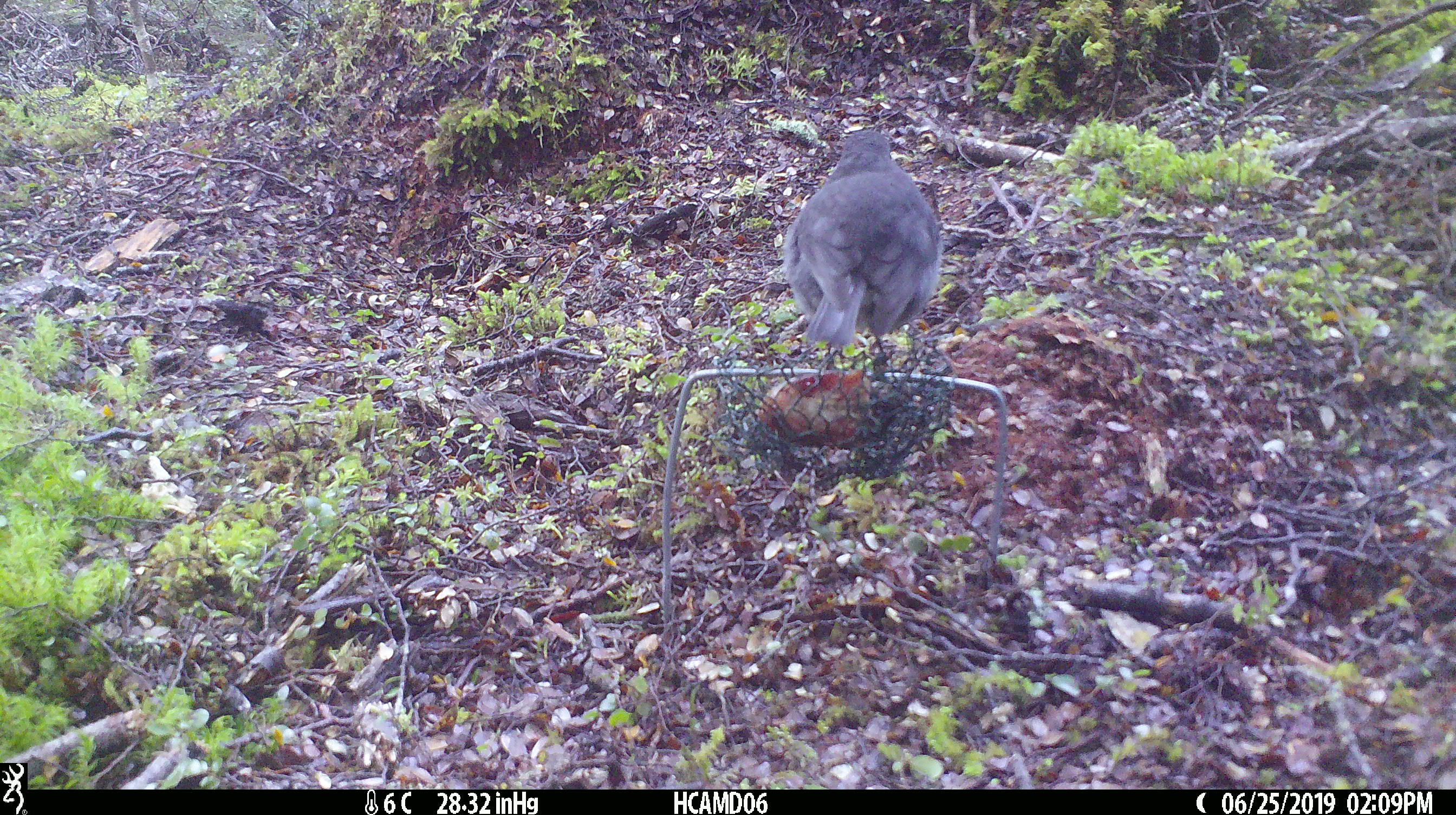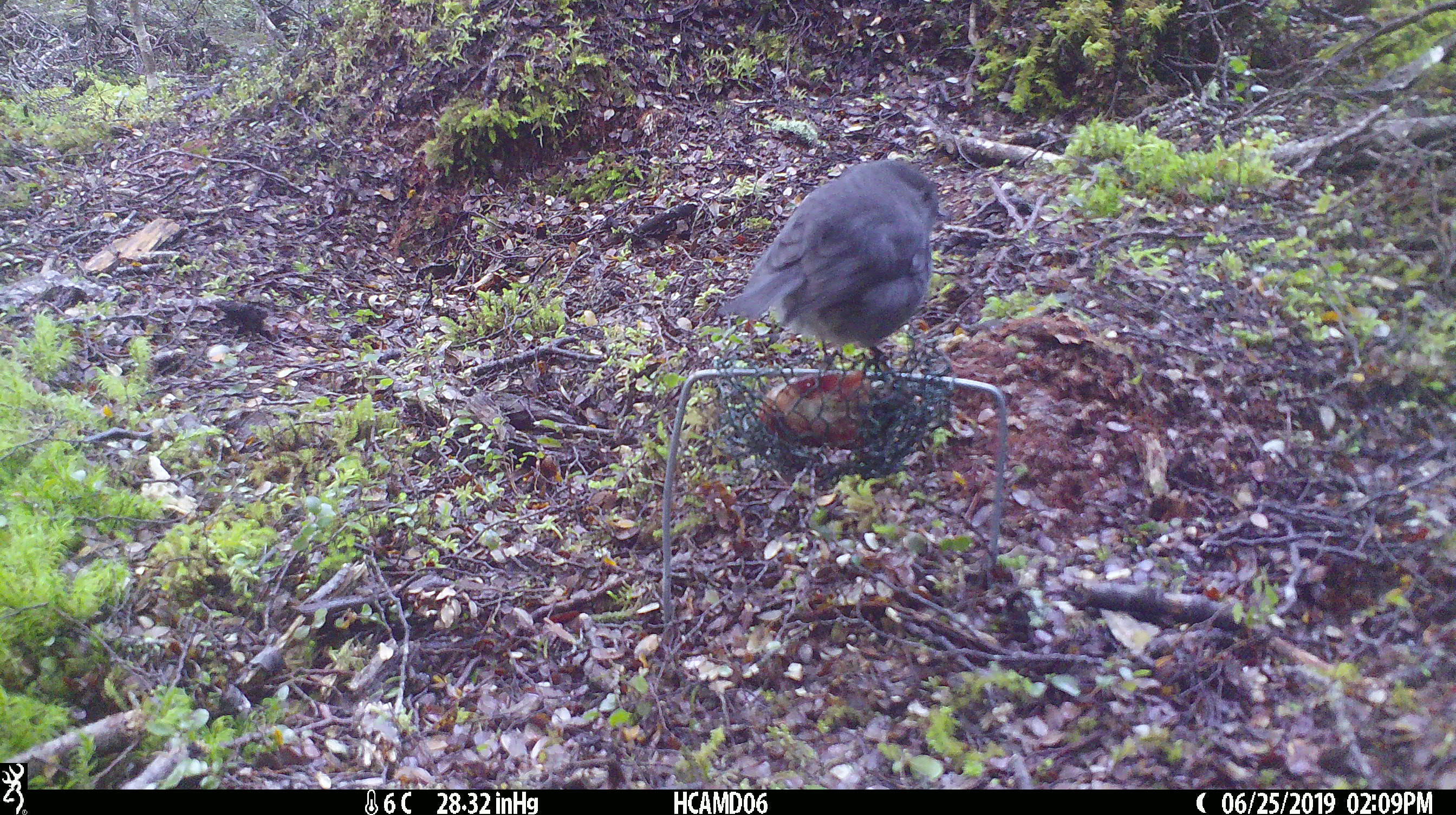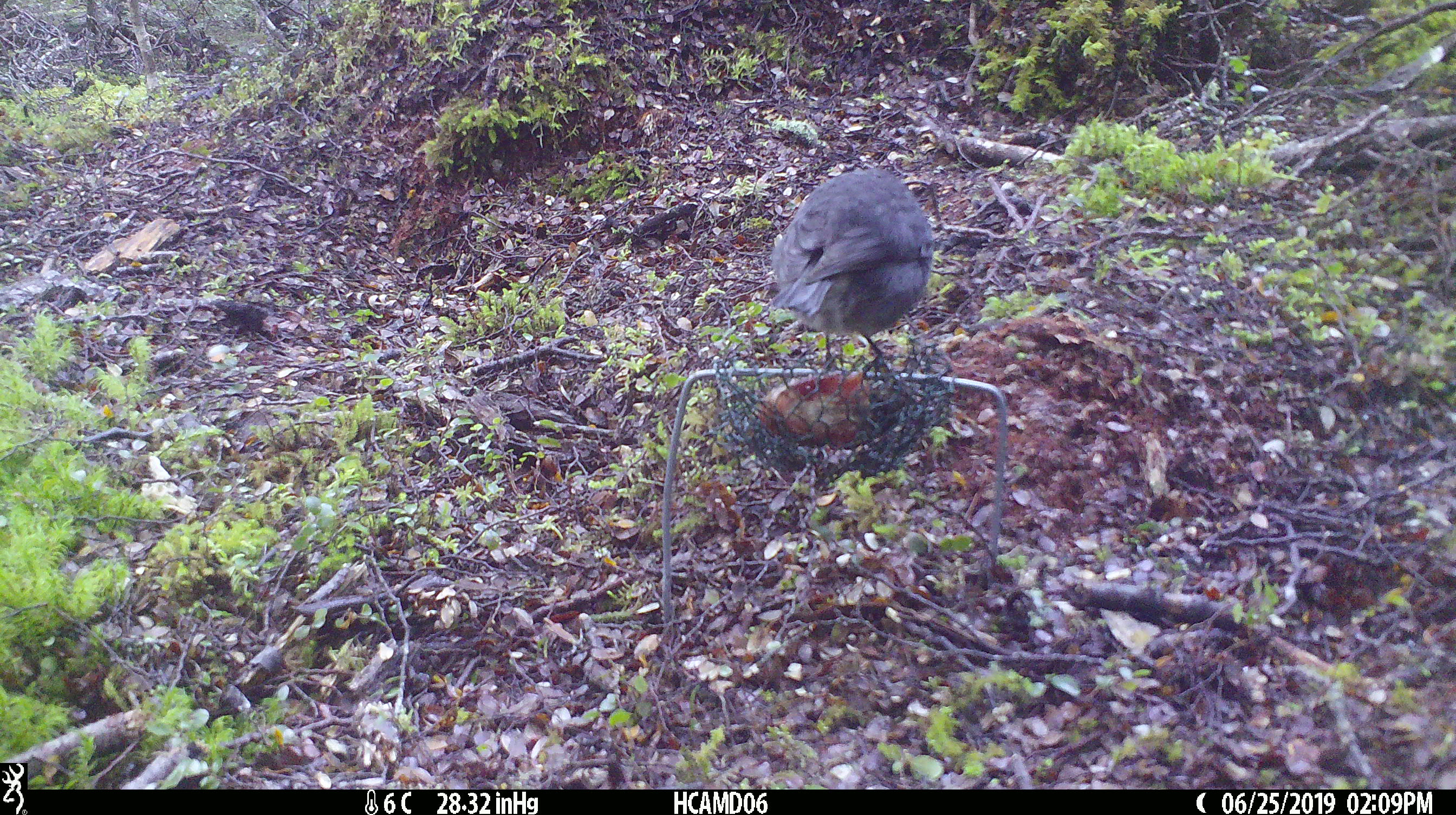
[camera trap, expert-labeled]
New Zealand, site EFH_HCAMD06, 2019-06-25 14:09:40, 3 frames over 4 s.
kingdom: Animalia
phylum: Chordata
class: Aves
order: Passeriformes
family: Petroicidae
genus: Petroica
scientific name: Petroica australis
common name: new zealand robin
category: robin